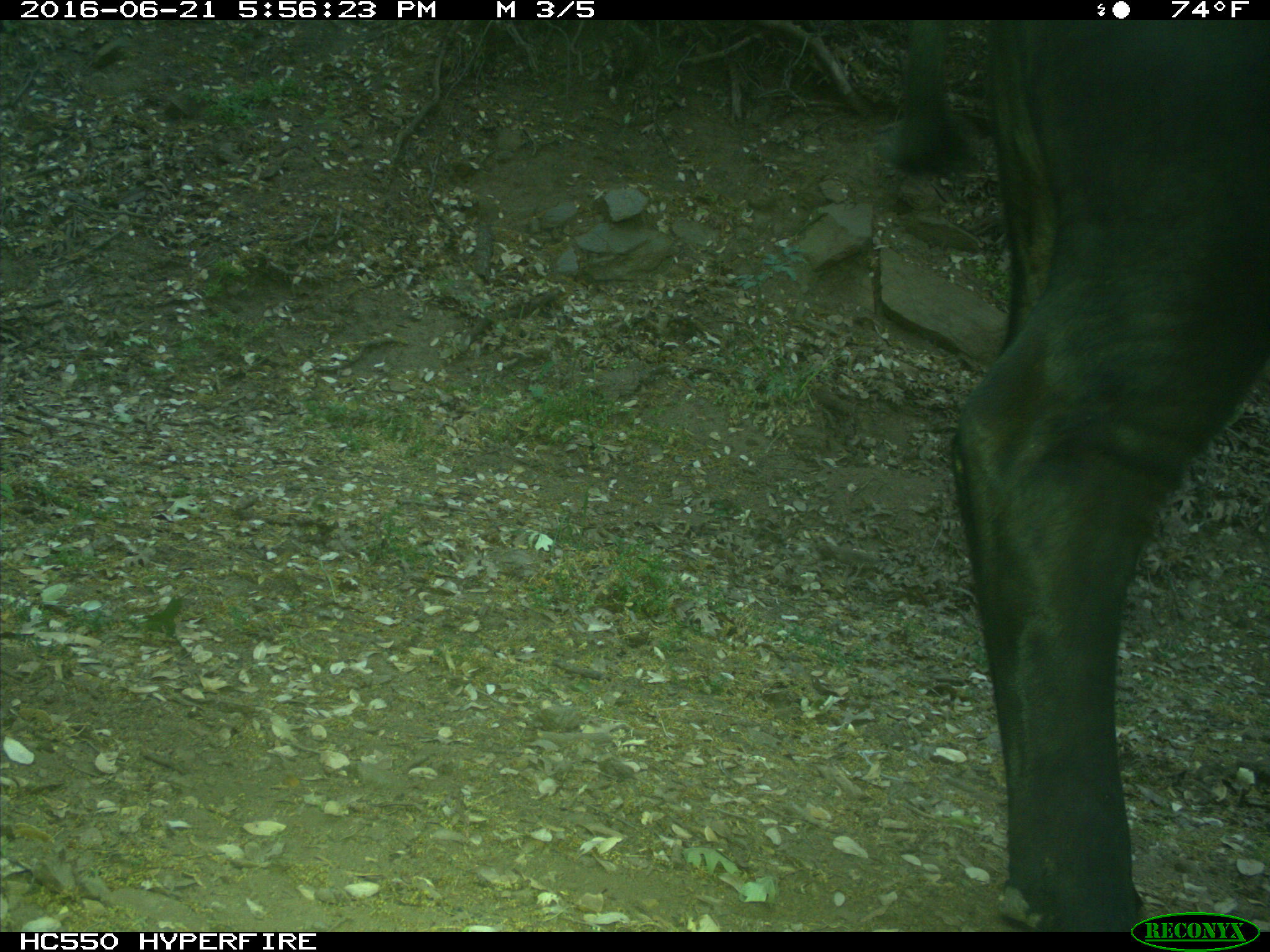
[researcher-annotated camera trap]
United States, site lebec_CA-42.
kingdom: Animalia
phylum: Chordata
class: Mammalia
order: Artiodactyla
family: Bovidae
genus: Bos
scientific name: Bos taurus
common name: domestic cow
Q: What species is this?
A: Bos taurus (domestic cow).